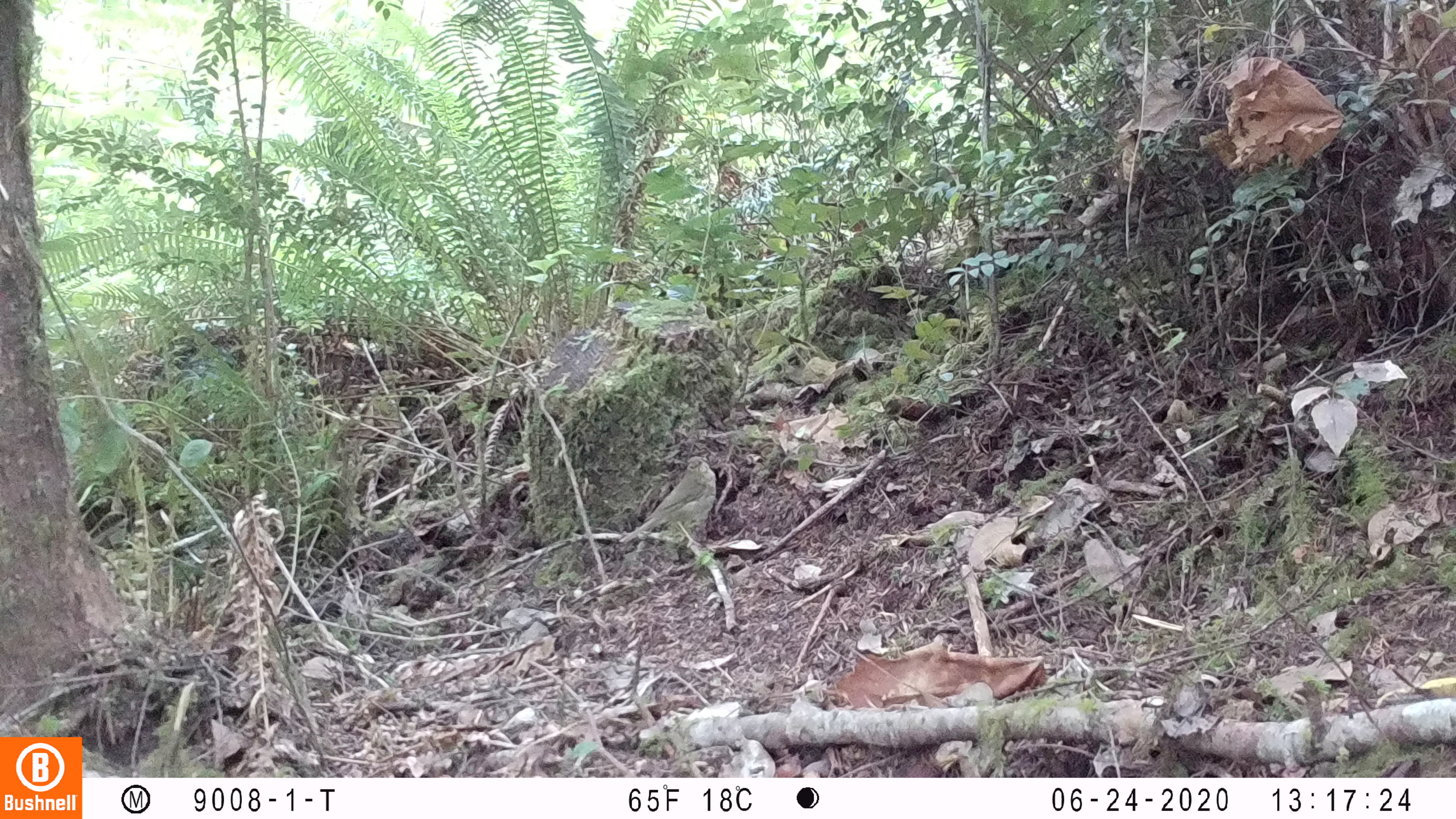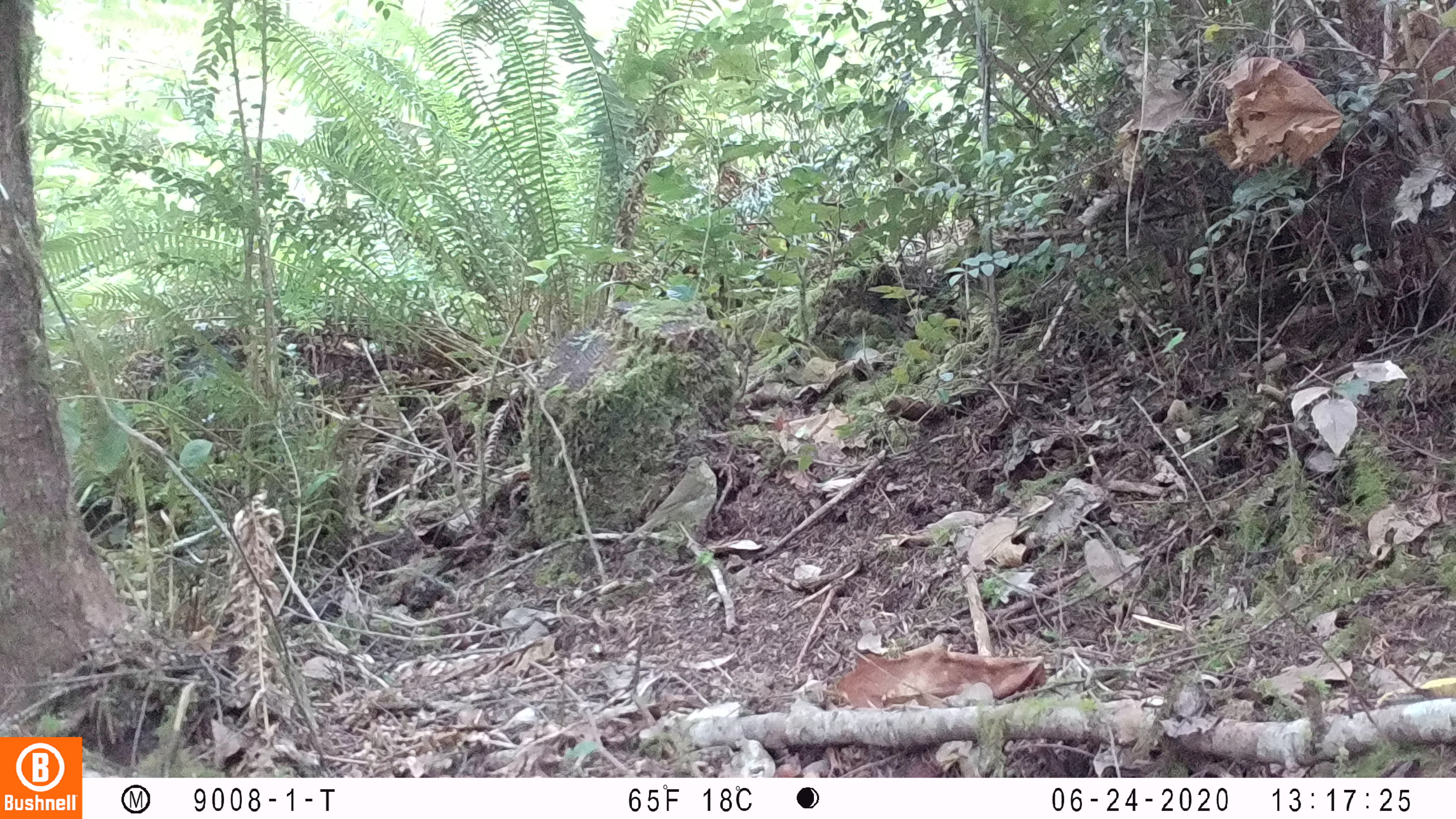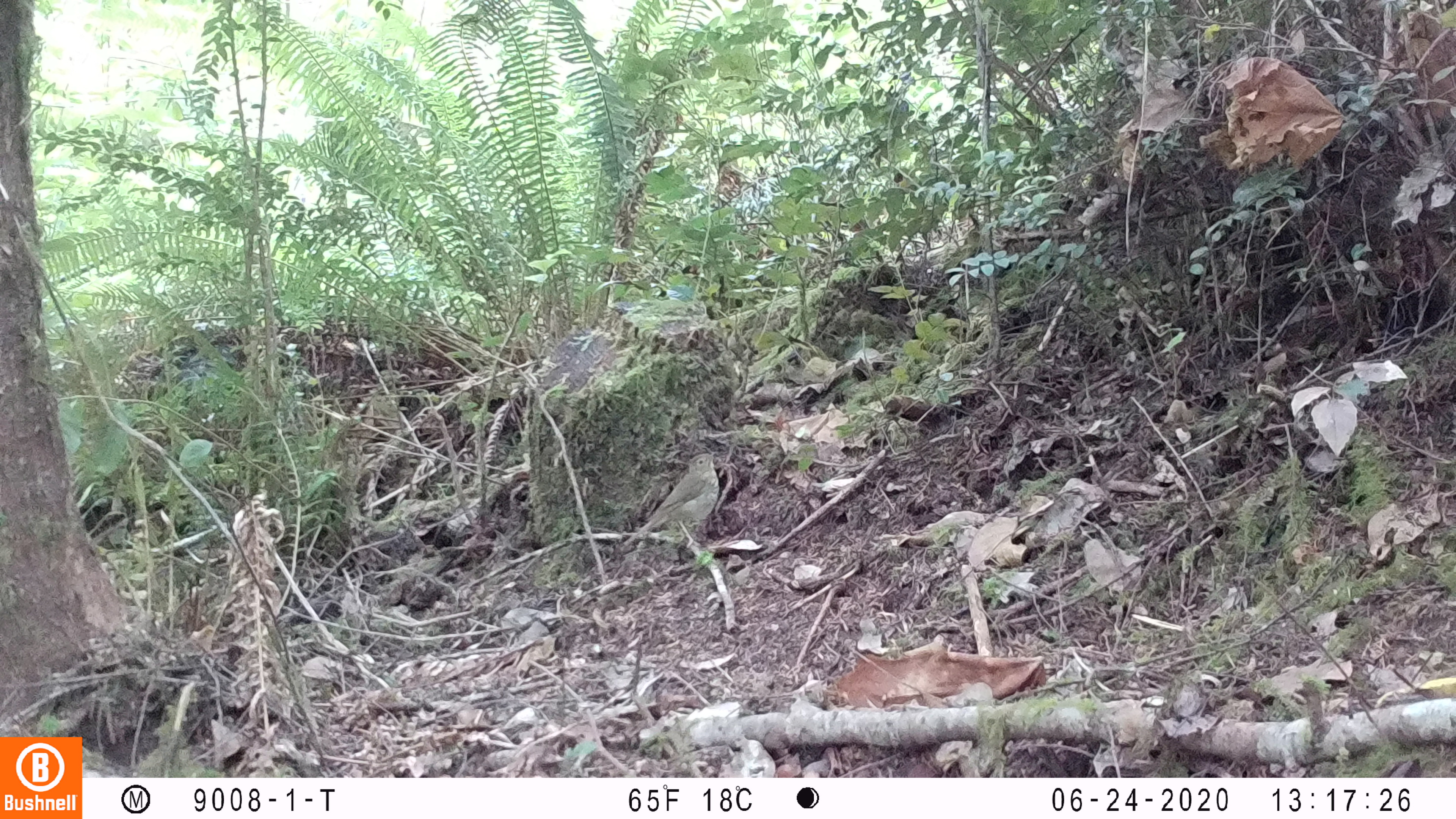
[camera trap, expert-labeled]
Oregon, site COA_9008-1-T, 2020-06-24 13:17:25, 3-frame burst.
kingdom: Animalia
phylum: Chordata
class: Aves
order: Passeriformes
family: Turdidae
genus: Catharus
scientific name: Catharus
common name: brown thrushes and nightingale-thrushes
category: catharus species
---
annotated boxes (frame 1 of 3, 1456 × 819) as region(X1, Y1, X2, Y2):
catharus species: region(605, 446, 740, 564)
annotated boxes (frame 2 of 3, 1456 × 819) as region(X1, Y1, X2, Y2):
catharus species: region(604, 445, 731, 567)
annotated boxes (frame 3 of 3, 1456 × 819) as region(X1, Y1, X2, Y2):
catharus species: region(613, 444, 734, 570)